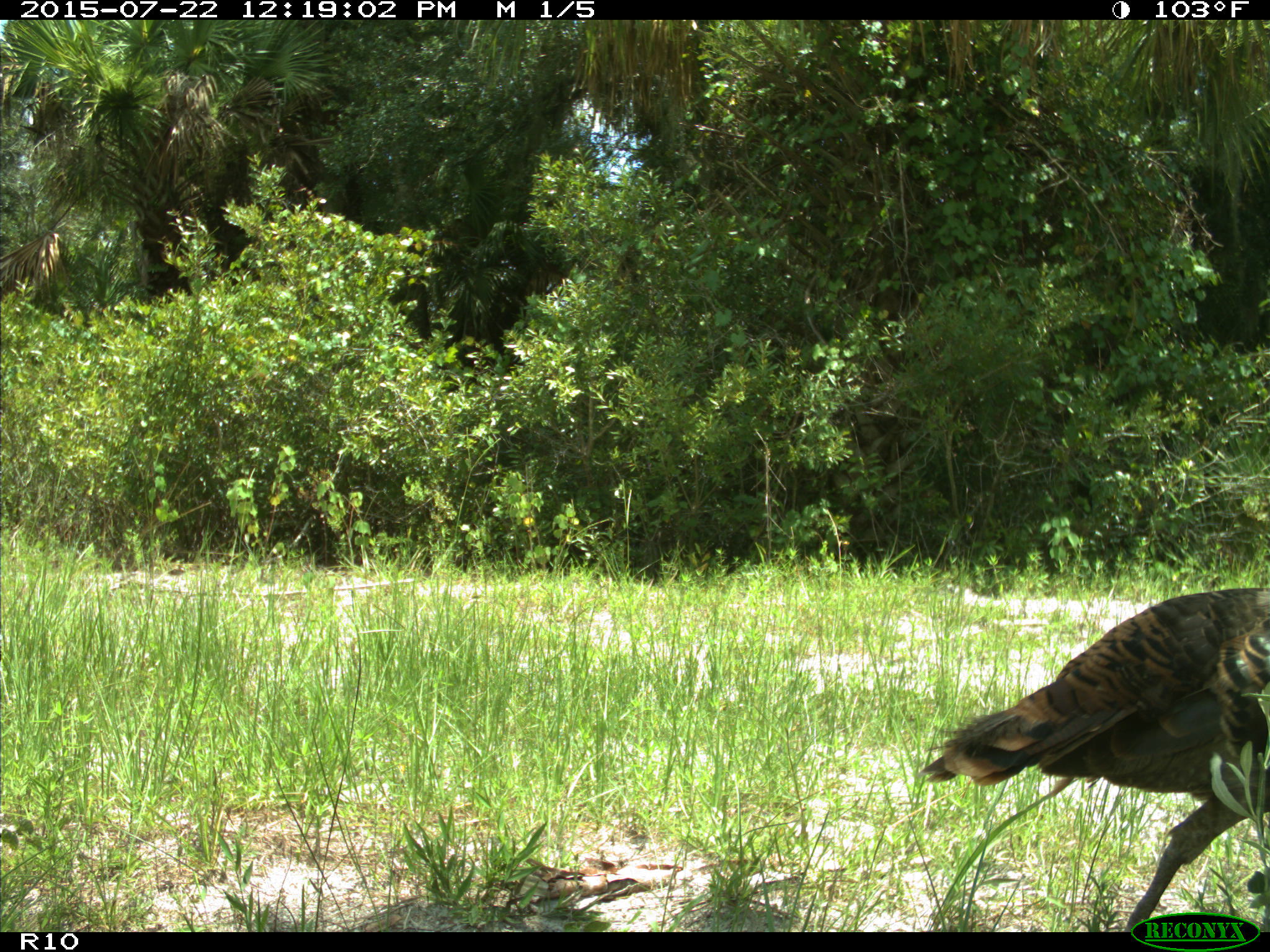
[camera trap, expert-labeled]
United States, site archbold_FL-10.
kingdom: Animalia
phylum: Chordata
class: Aves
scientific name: Aves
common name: birds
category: unidentified bird